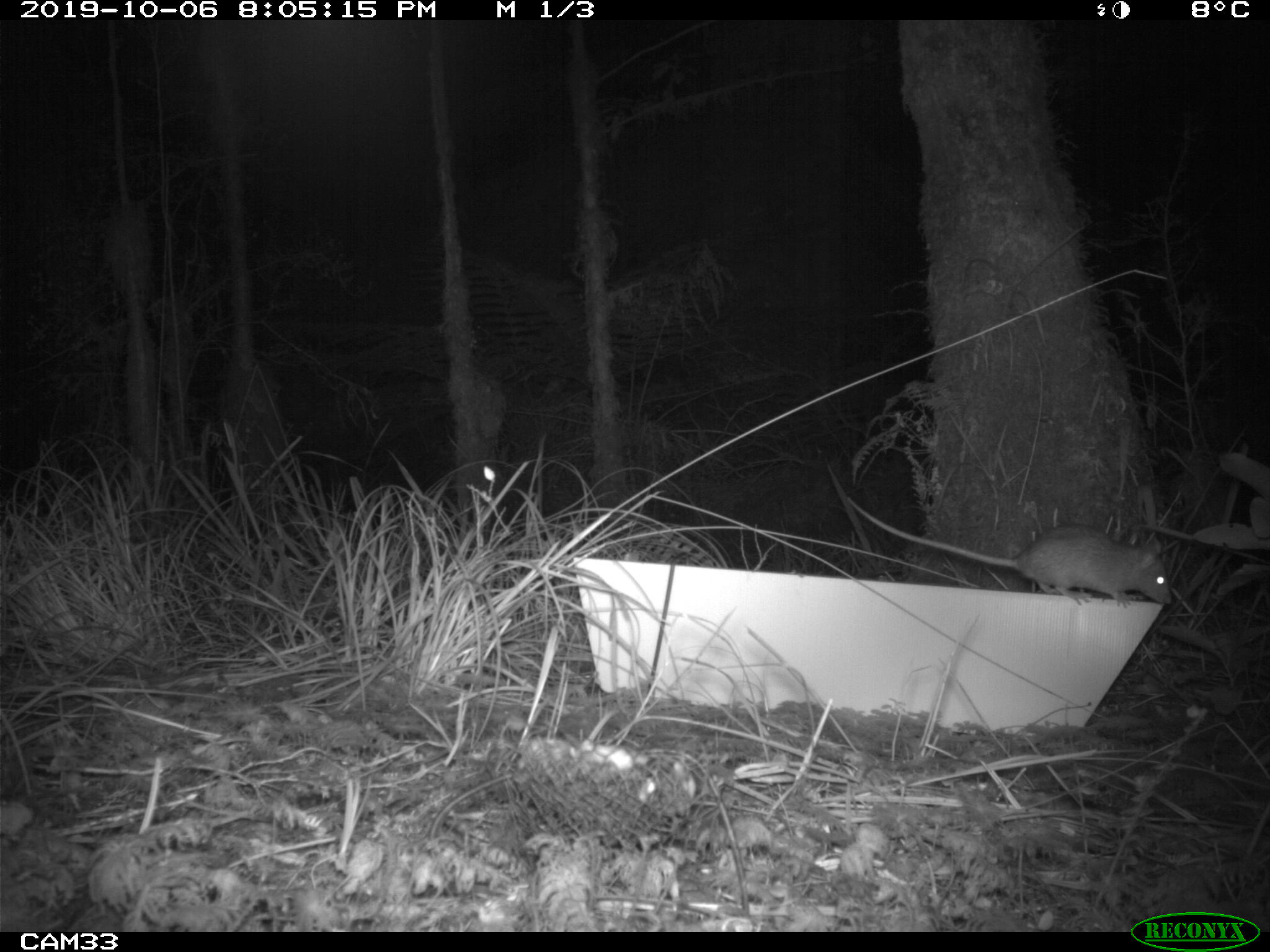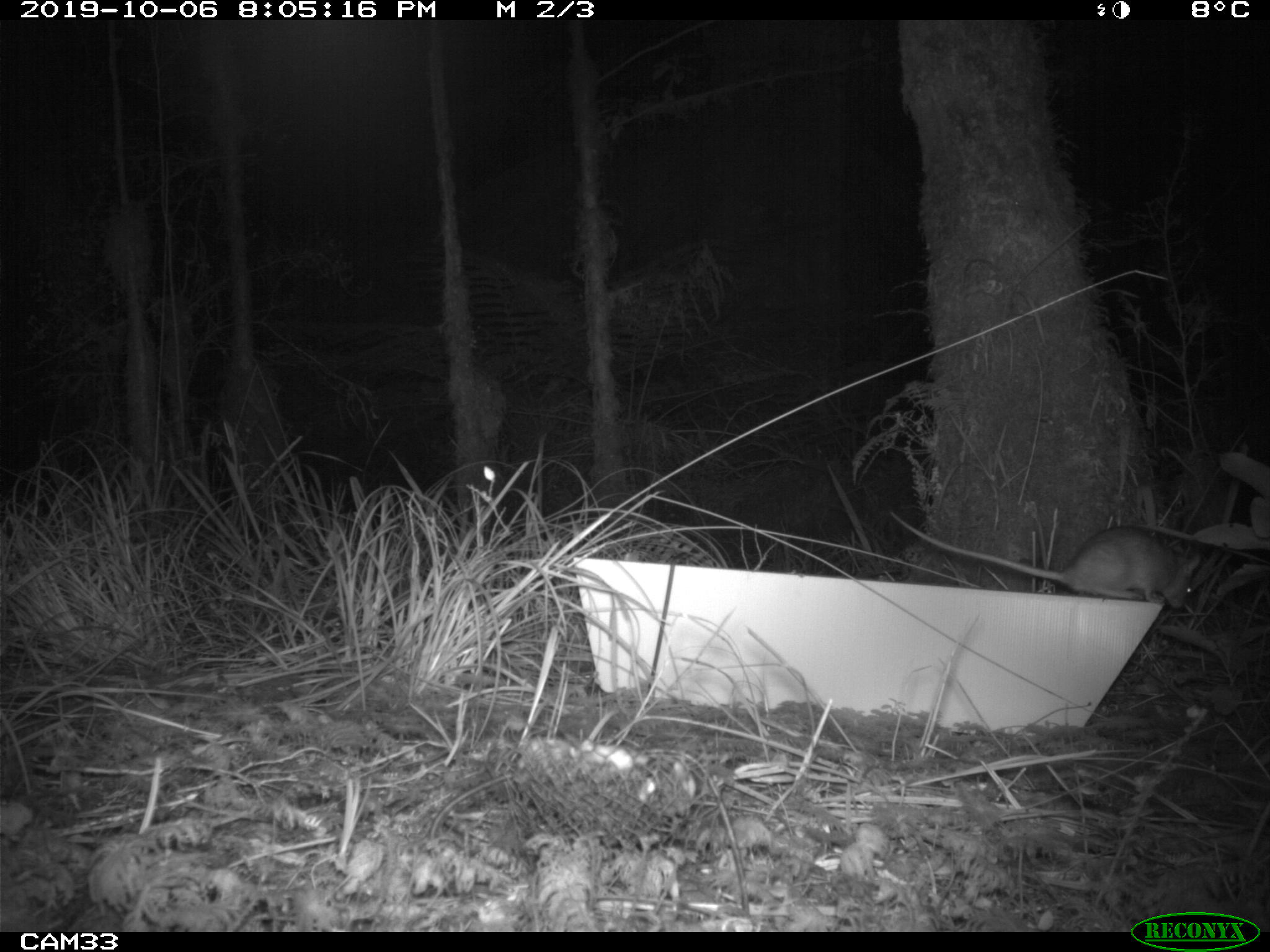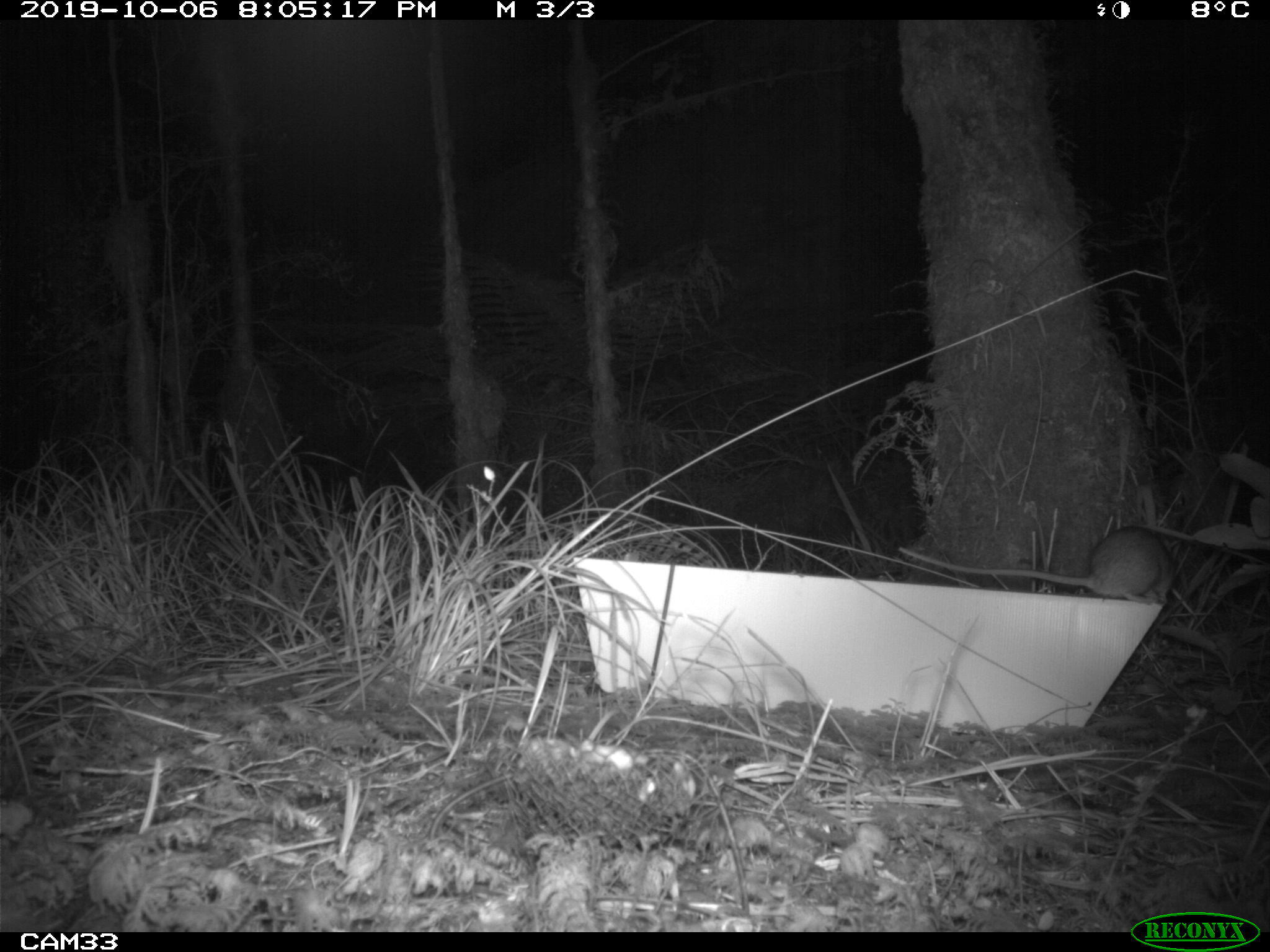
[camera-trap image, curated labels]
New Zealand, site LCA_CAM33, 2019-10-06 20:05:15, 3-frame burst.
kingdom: Animalia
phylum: Chordata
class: Mammalia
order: Rodentia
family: Muridae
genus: Rattus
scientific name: Rattus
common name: rat